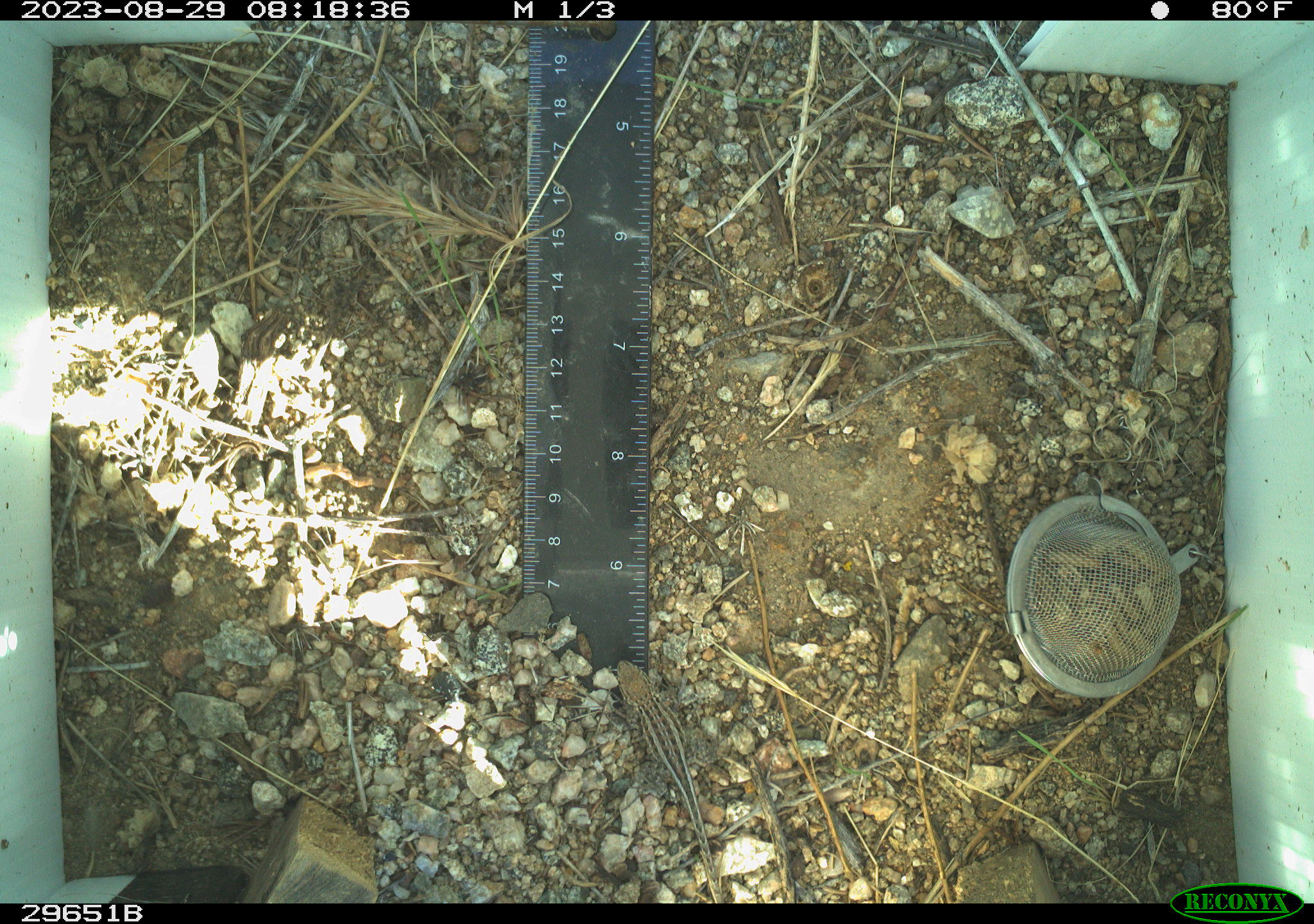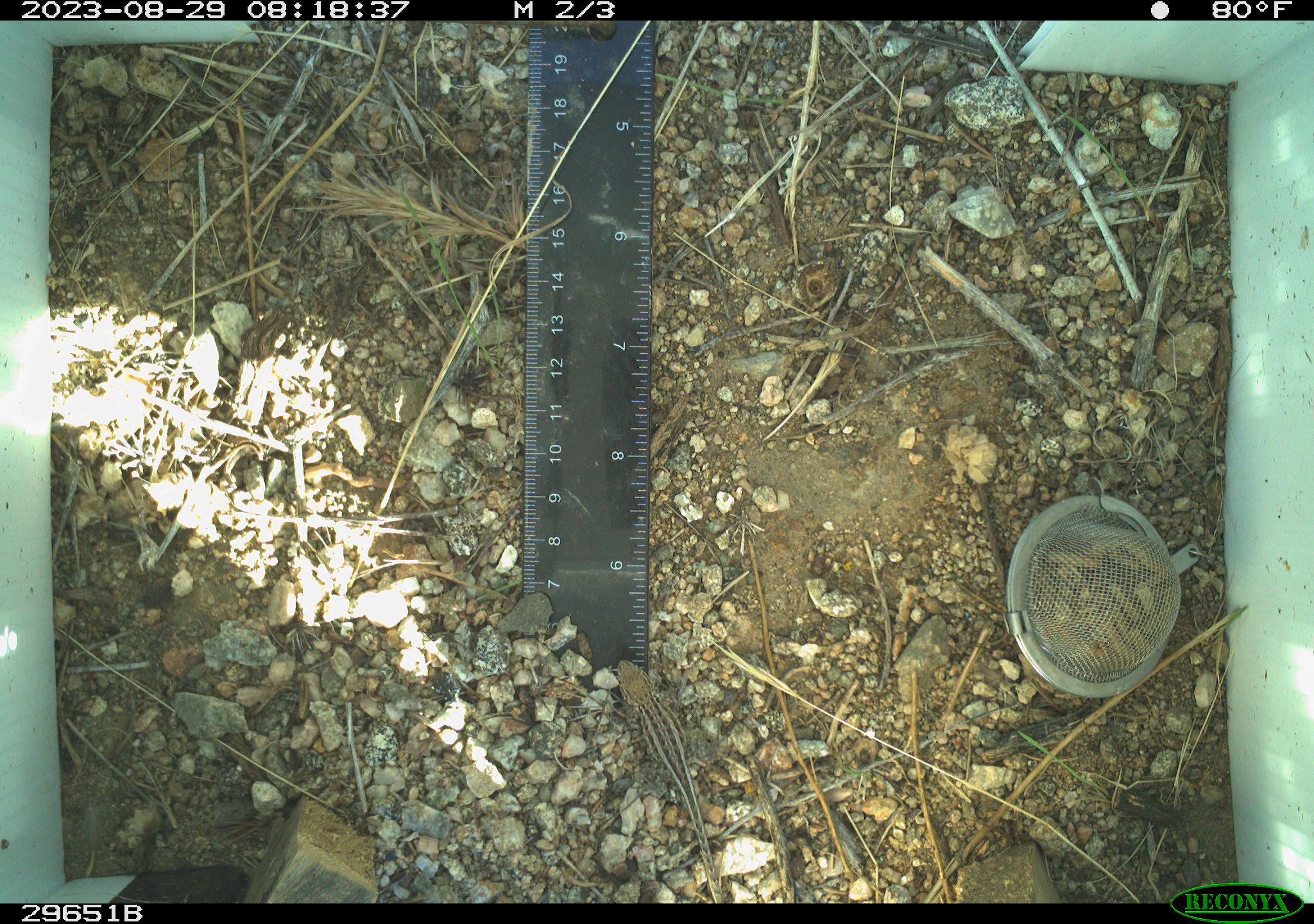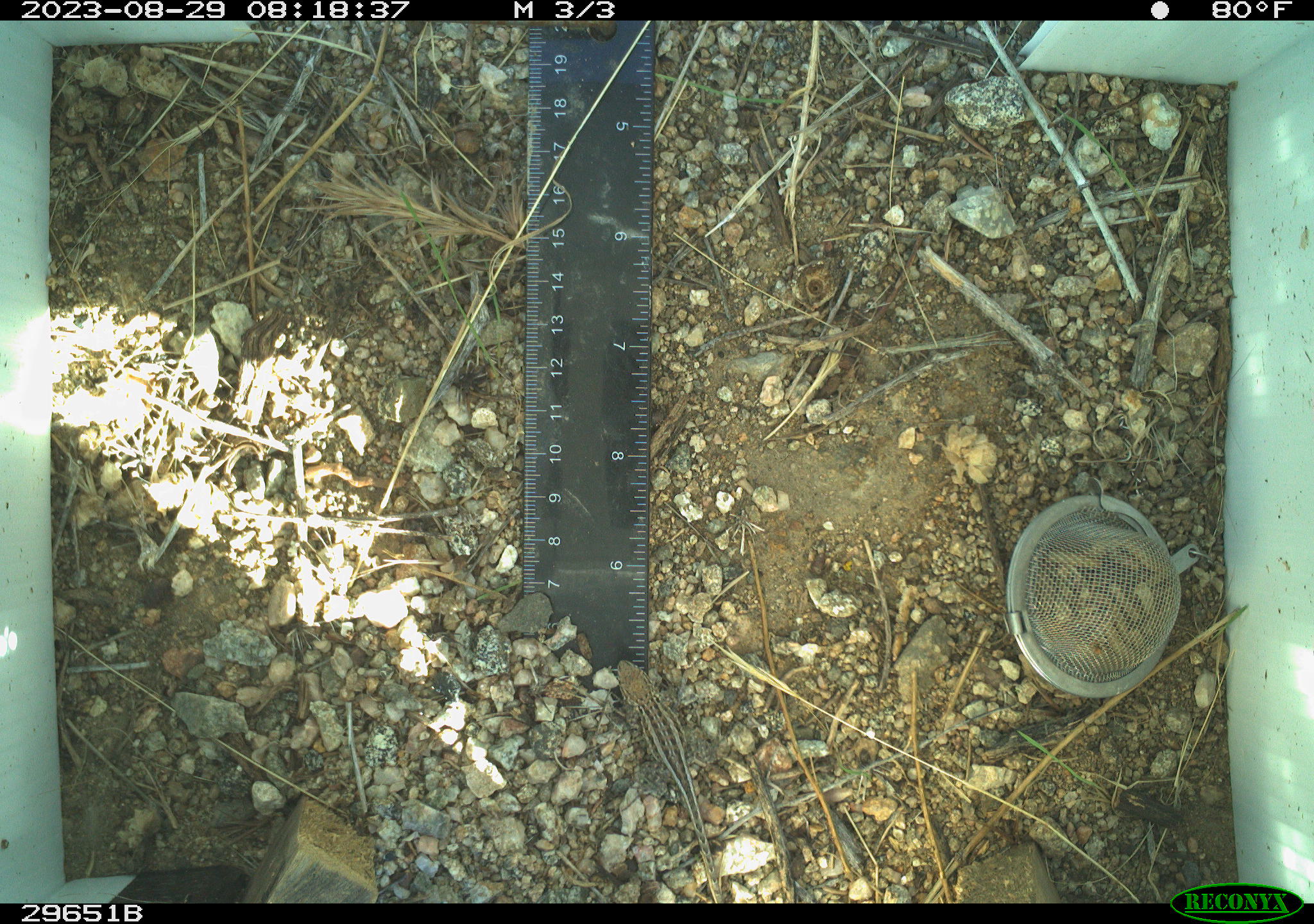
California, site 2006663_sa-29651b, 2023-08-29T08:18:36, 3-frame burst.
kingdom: Animalia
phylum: Chordata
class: Reptilia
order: Squamata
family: Phrynosomatidae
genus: Uta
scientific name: Uta stansburiana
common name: common side-blotched lizard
Common side-blotched lizard (Uta stansburiana).